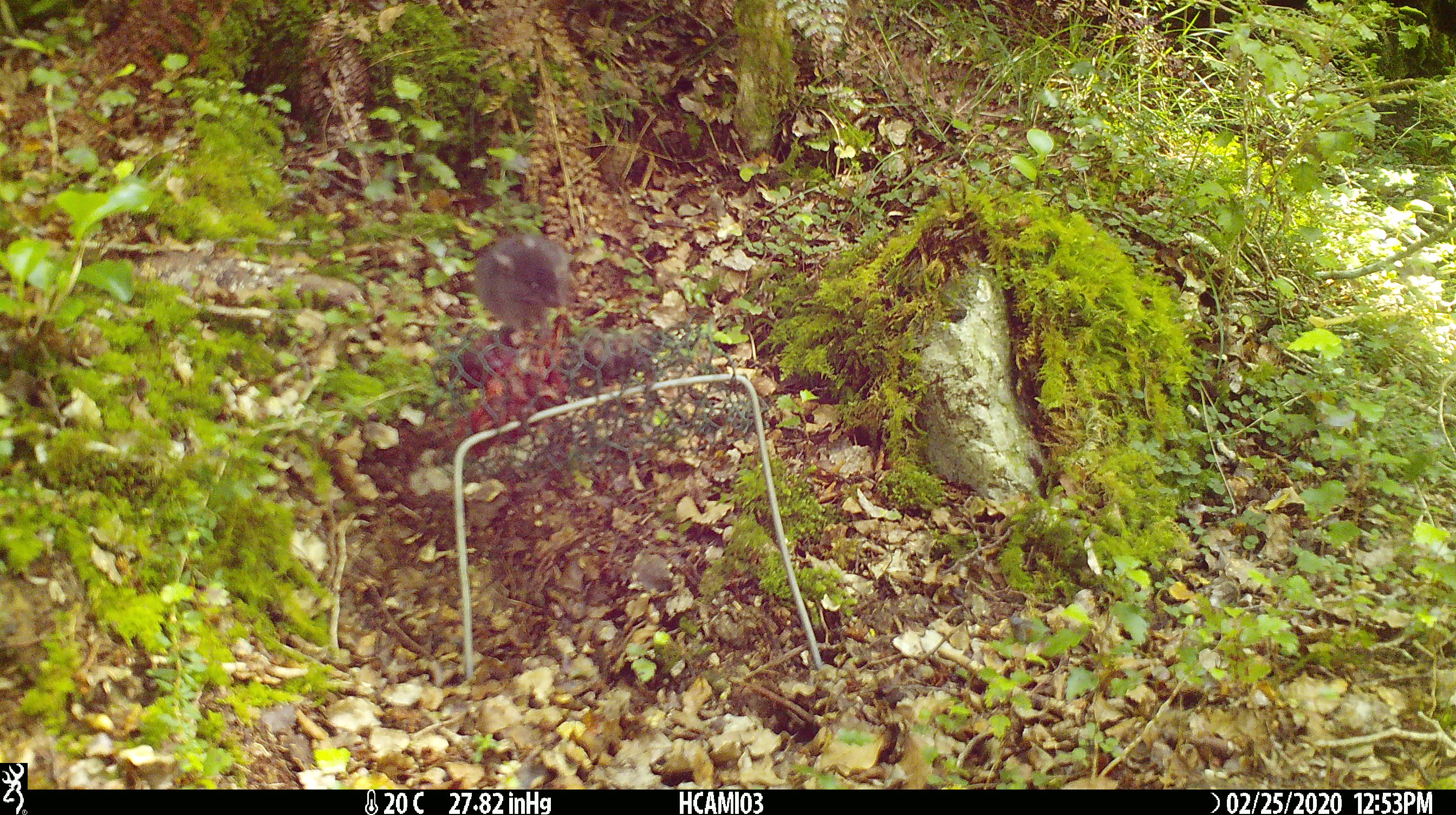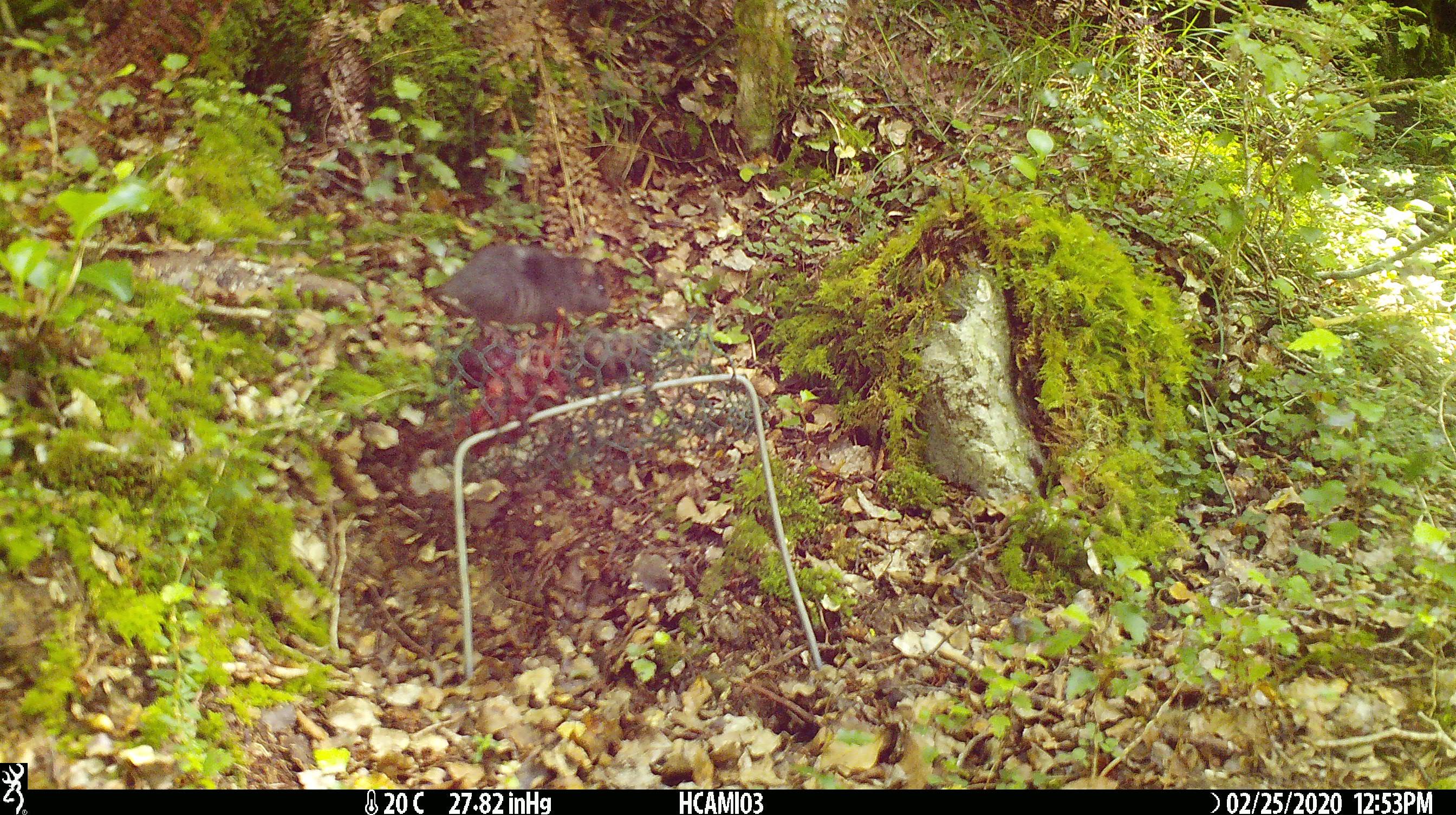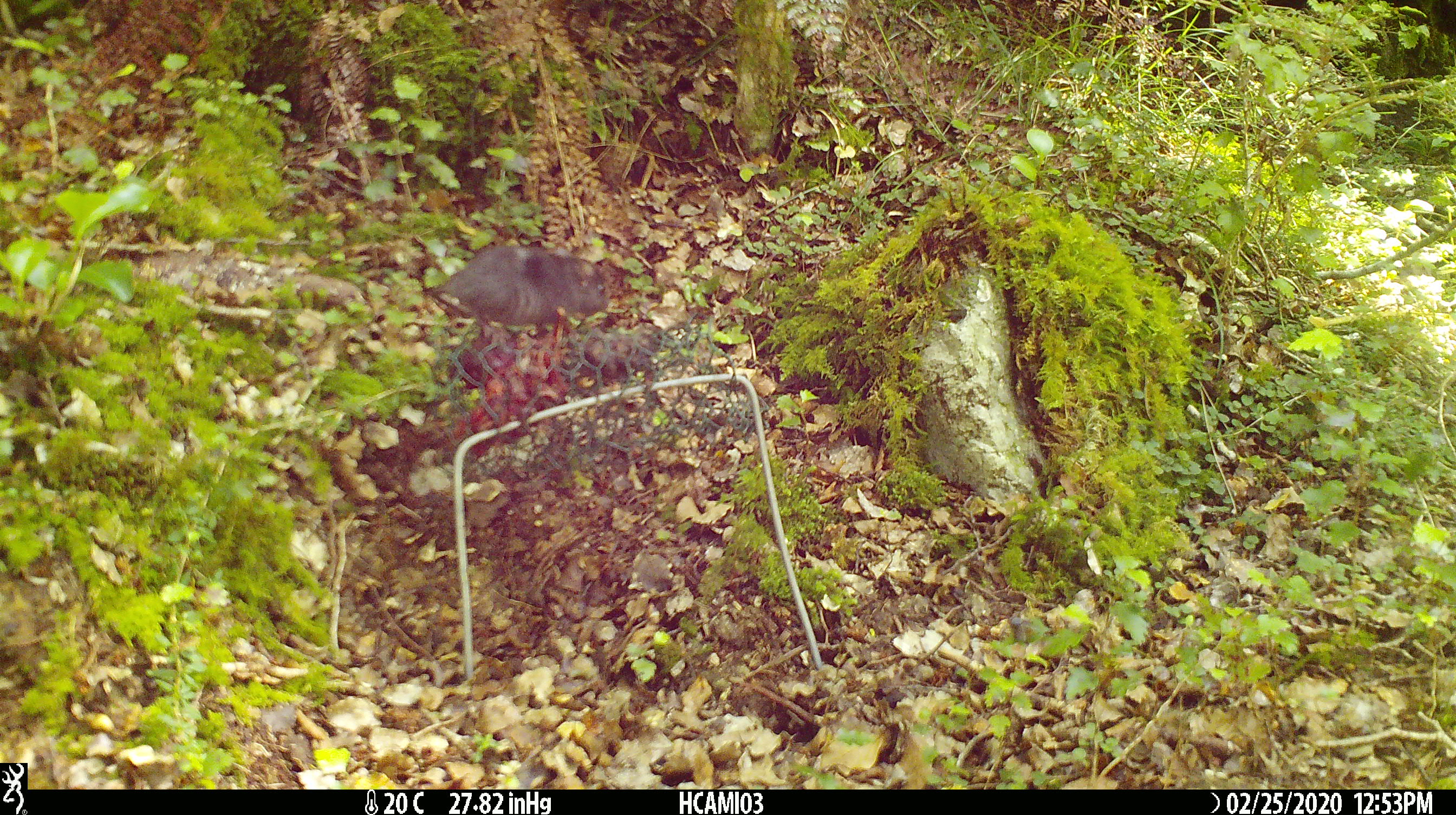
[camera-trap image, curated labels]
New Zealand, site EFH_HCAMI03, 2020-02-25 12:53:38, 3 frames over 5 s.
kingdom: Animalia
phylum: Chordata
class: Mammalia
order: Rodentia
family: Muridae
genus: Mus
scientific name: Mus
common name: mouse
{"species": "mouse (Mus)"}